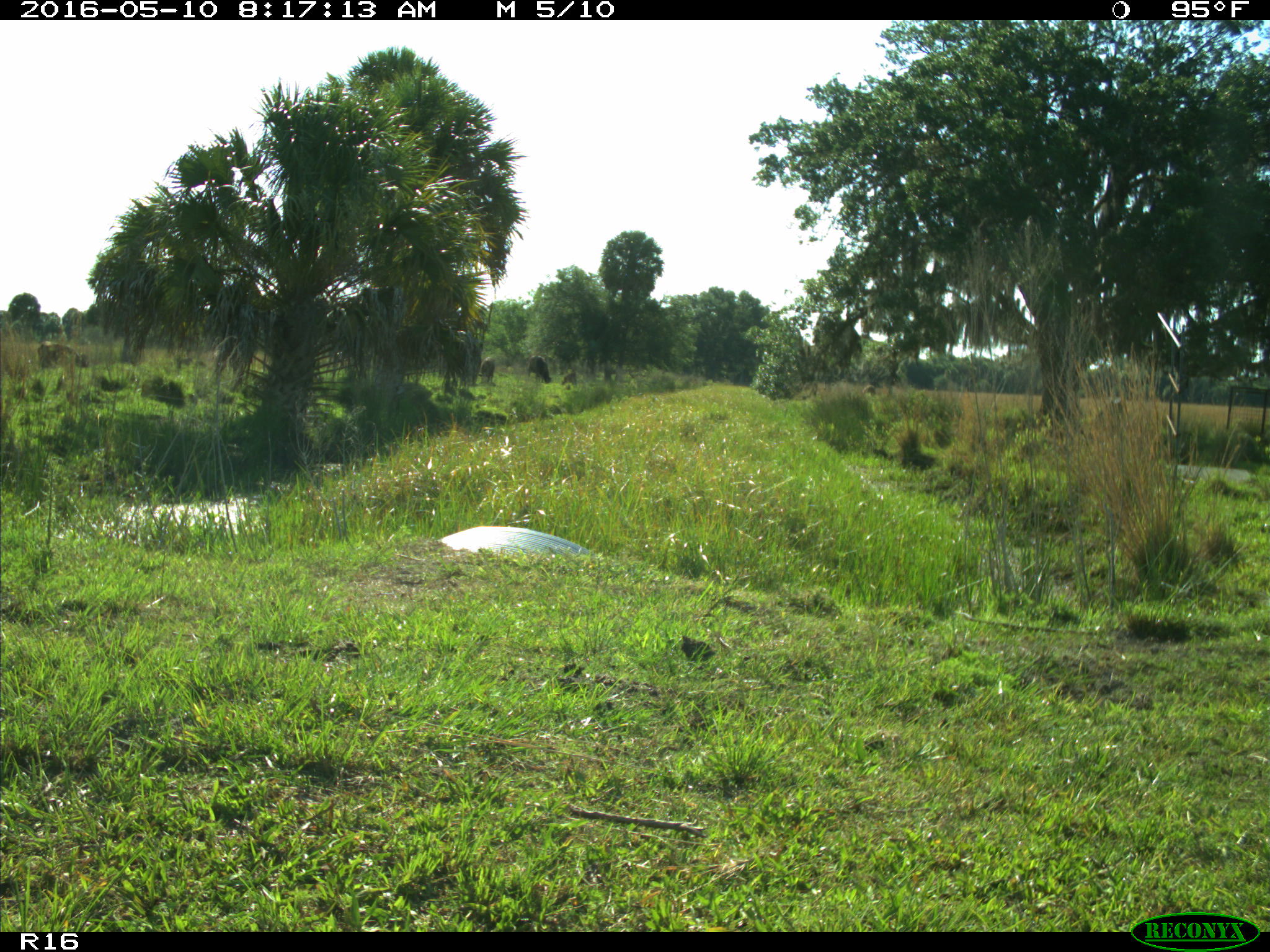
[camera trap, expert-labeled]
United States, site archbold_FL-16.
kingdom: Animalia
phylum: Chordata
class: Mammalia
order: Artiodactyla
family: Bovidae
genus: Bos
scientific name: Bos taurus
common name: domestic cow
Bos taurus (domestic cow).